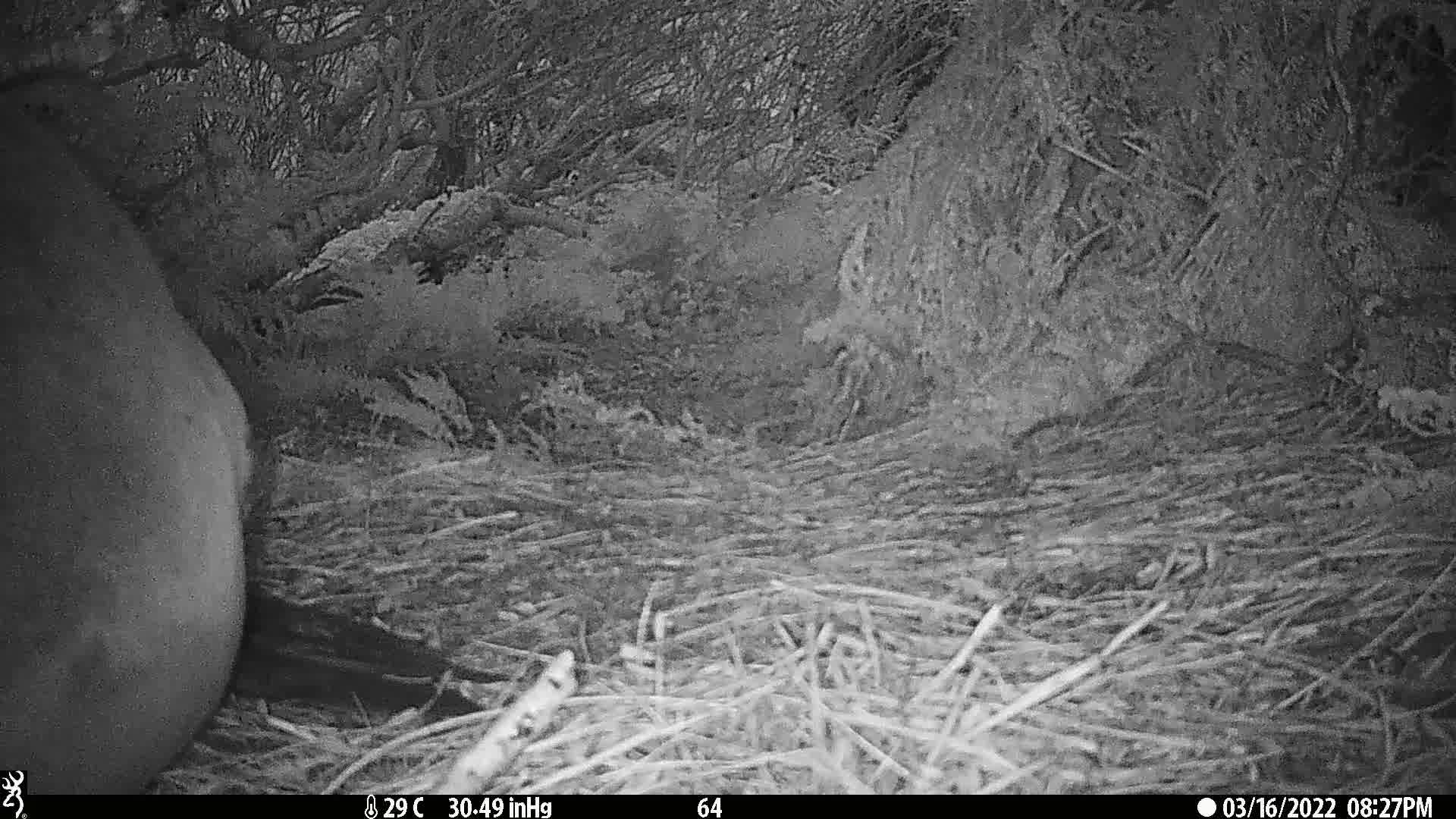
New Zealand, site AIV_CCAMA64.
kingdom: Animalia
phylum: Chordata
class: Mammalia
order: Carnivora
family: Otariidae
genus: Phocarctos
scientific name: Phocarctos hookeri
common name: new zealand sea lion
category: sealion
Sealion (new zealand sea lion) (Phocarctos hookeri).